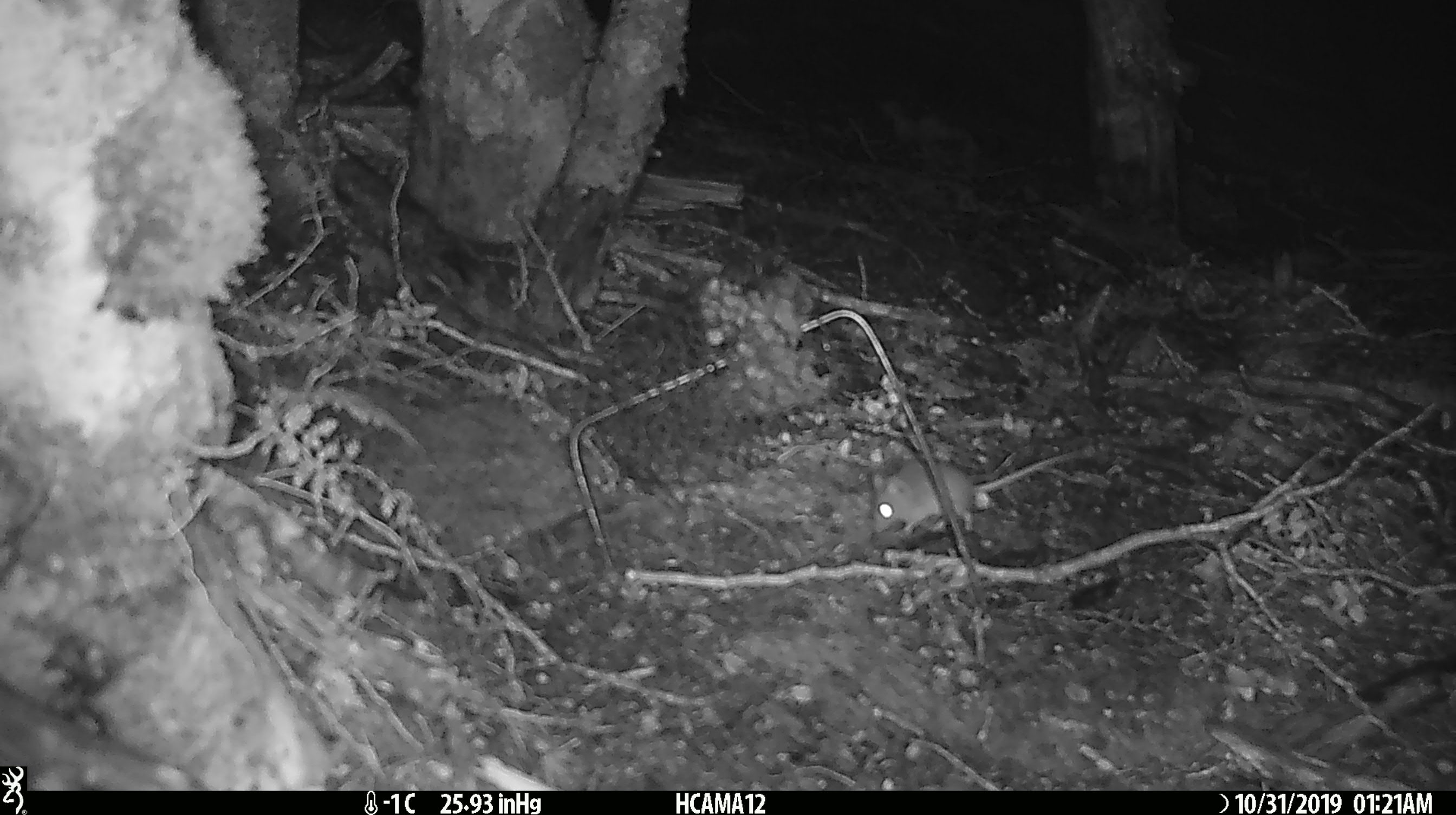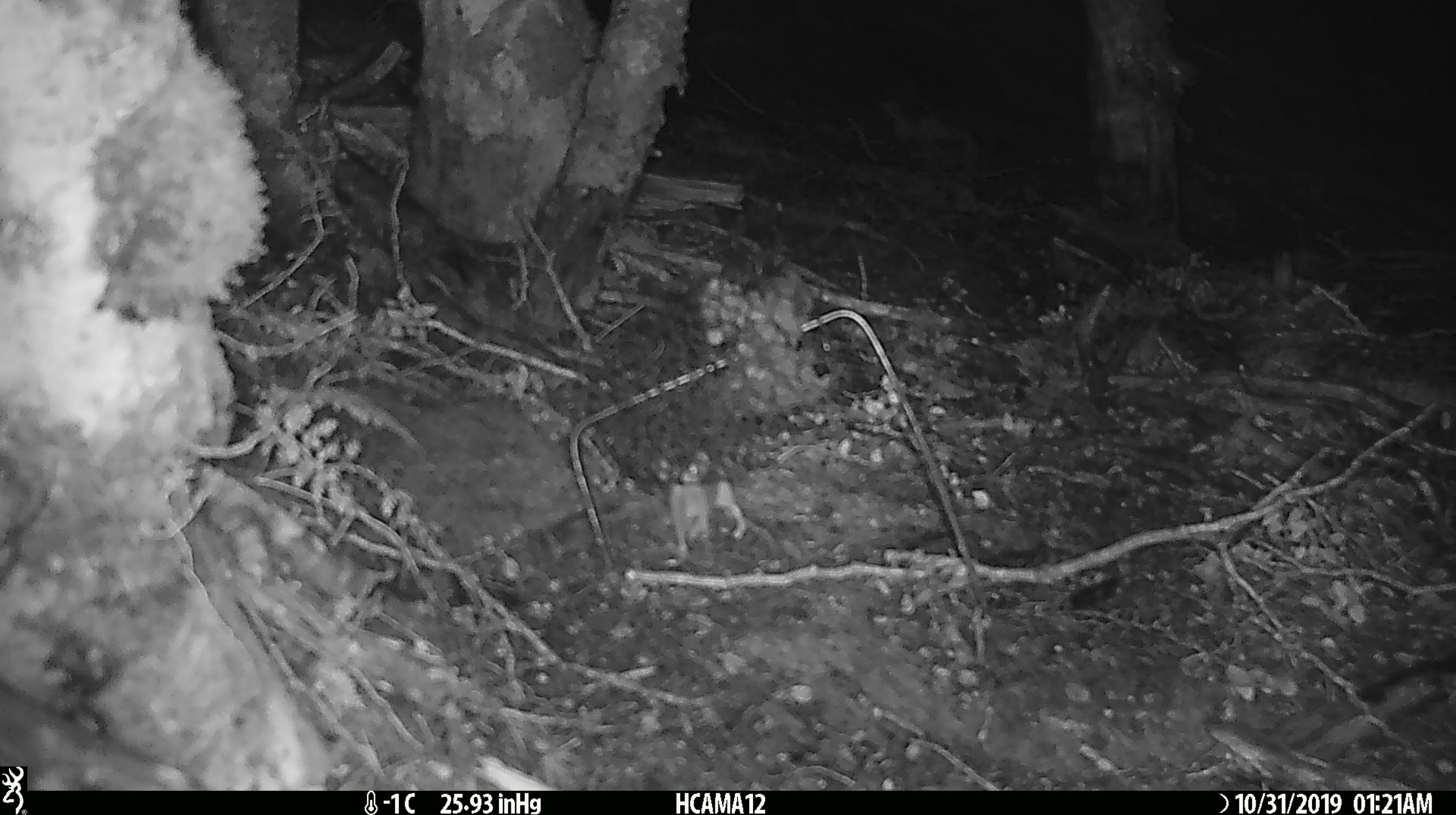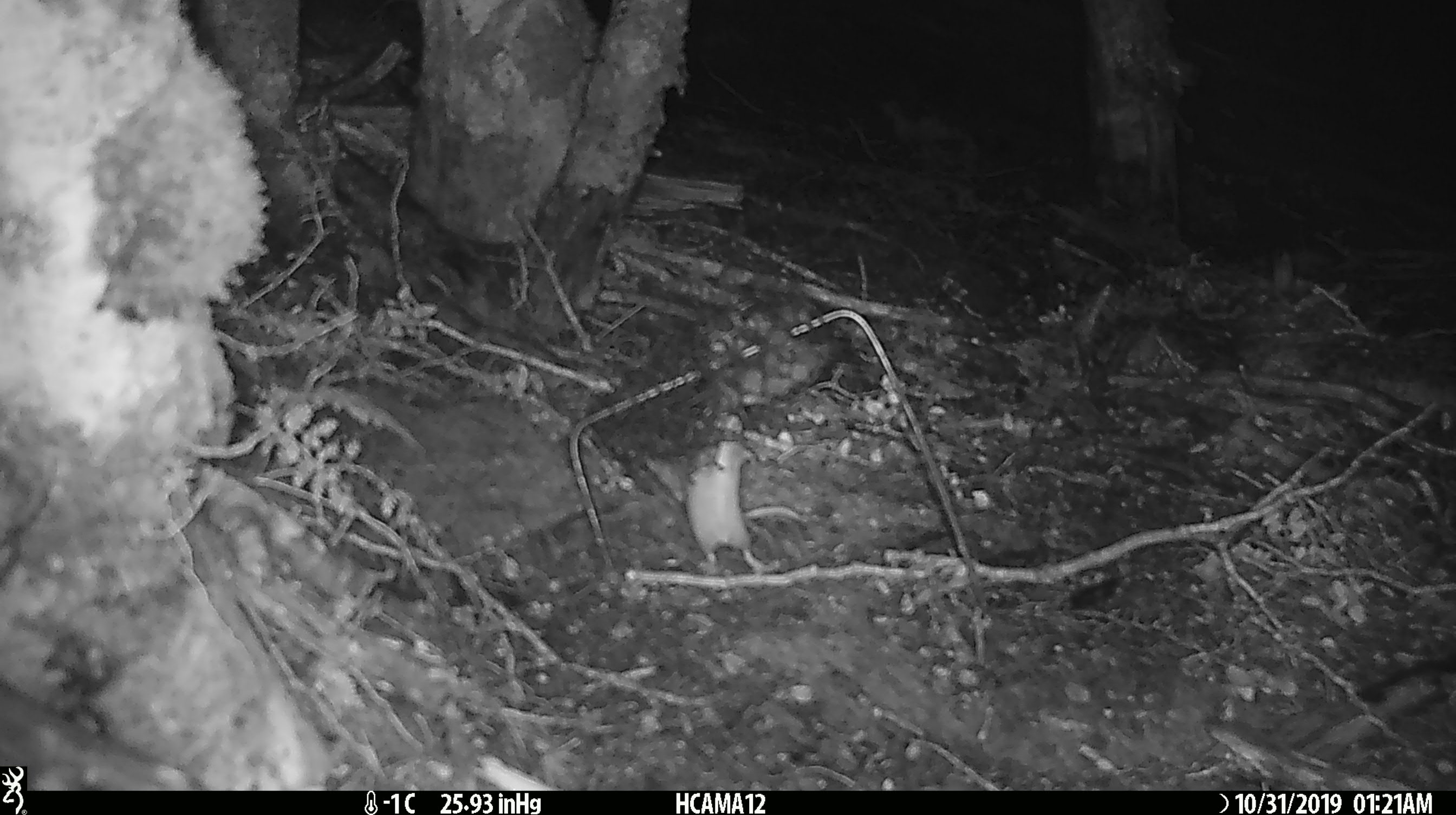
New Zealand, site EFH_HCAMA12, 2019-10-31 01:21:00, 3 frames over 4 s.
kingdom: Animalia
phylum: Chordata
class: Mammalia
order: Rodentia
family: Muridae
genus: Mus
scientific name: Mus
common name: mouse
Mouse (Mus).